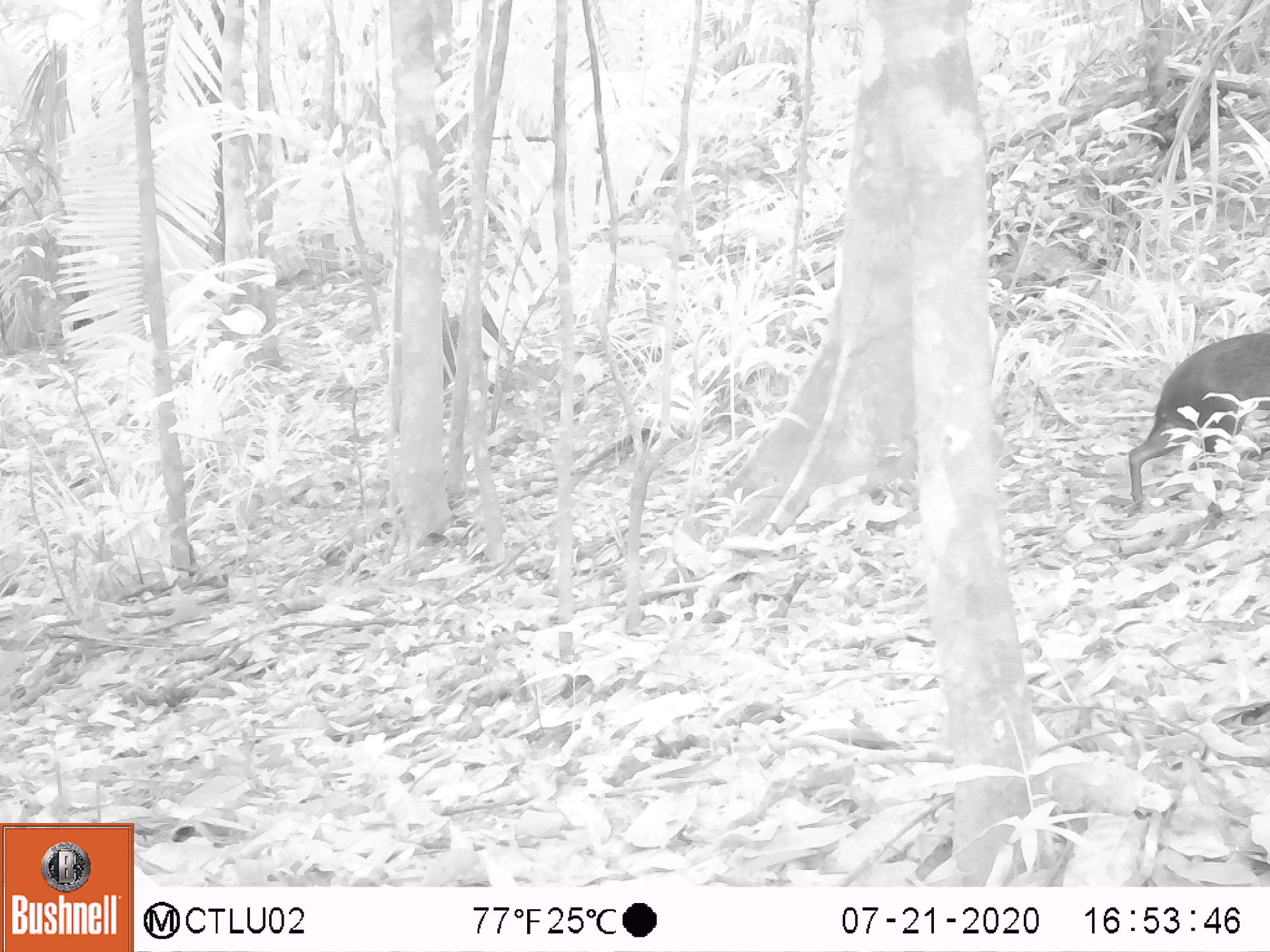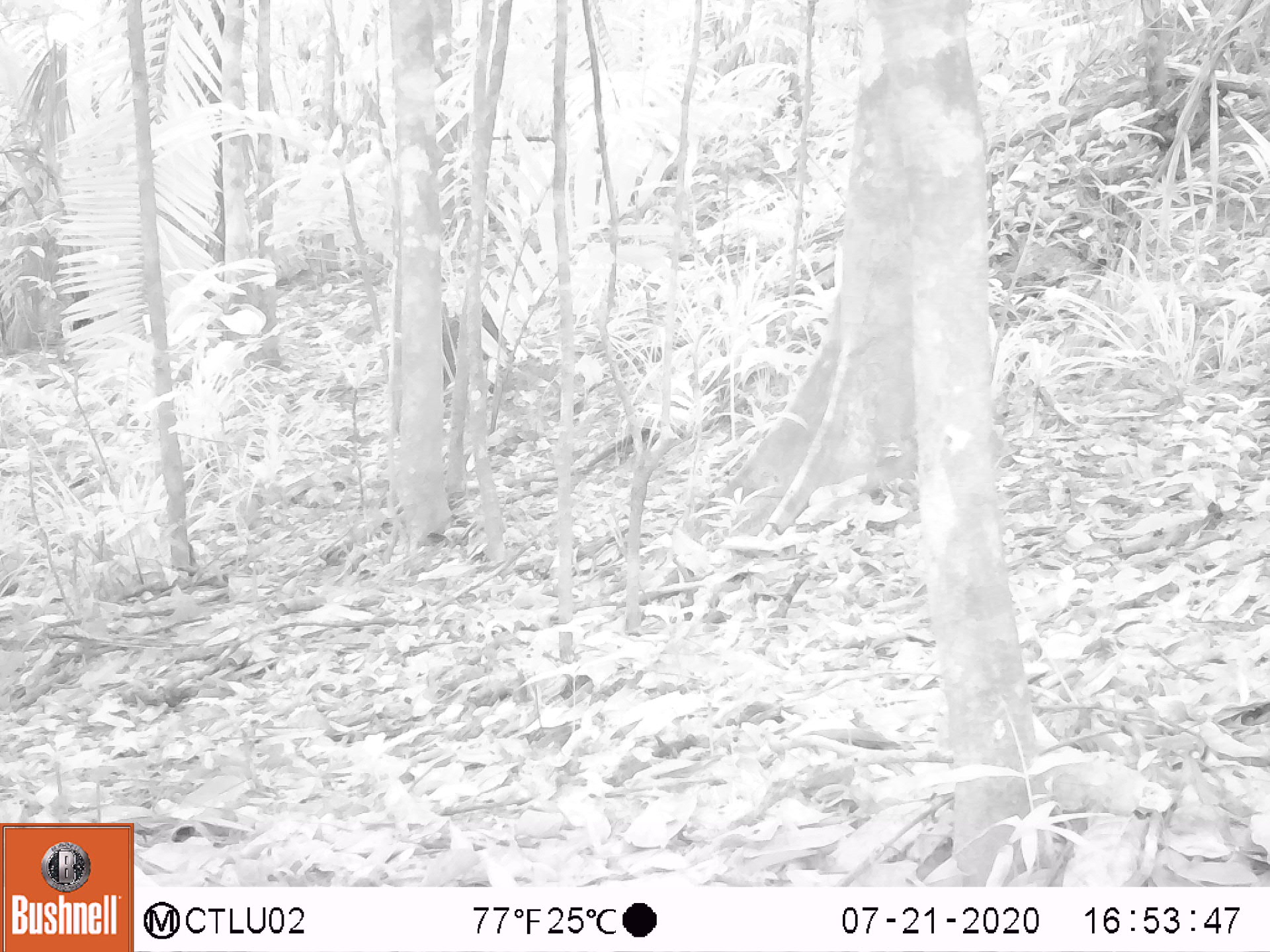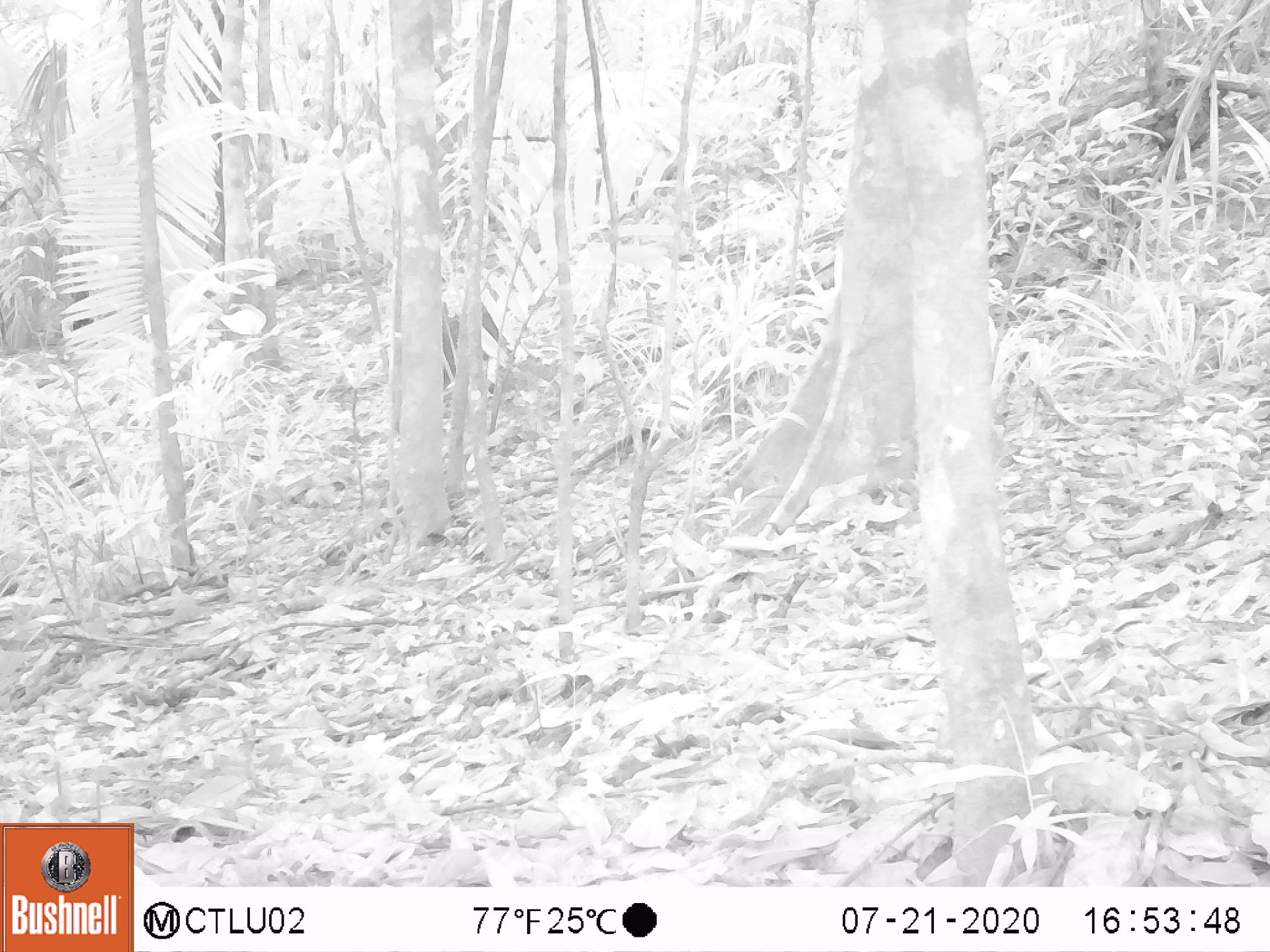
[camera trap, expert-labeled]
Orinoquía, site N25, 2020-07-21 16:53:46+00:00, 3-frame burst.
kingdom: Animalia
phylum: Chordata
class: Mammalia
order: Rodentia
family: Dasyproctidae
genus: Dasyprocta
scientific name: Dasyprocta fuliginosa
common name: black agouti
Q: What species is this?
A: Black agouti (Dasyprocta fuliginosa).